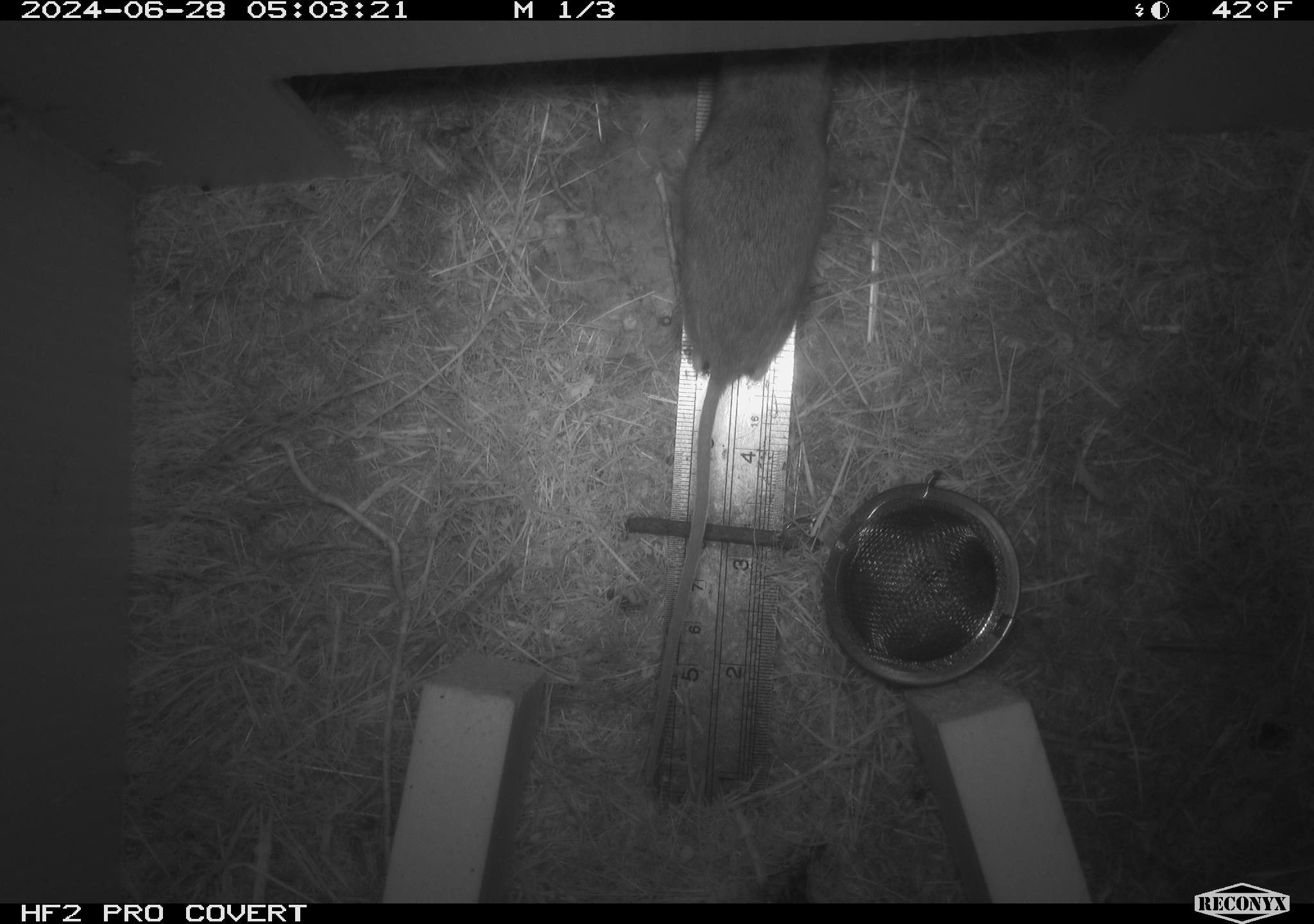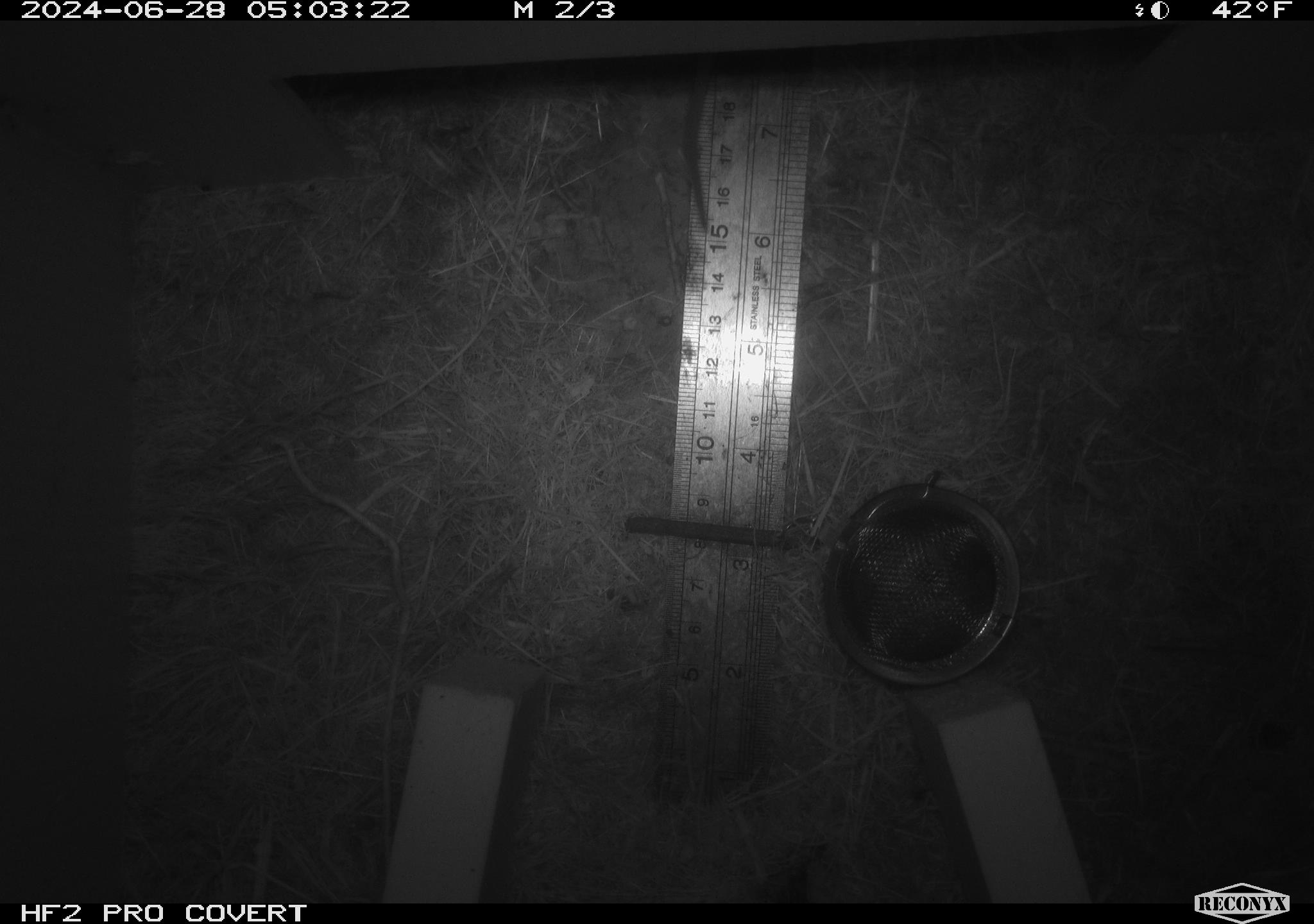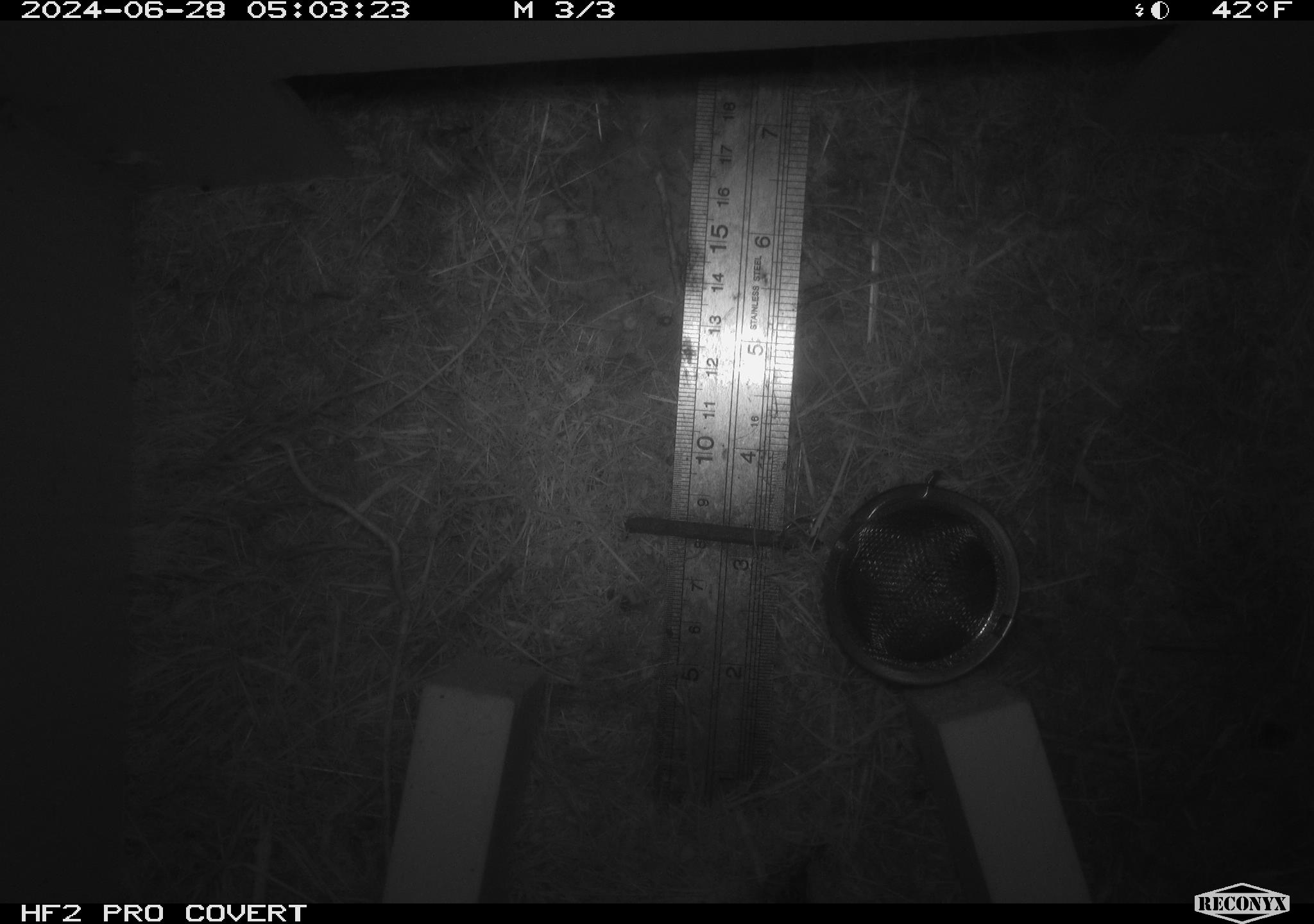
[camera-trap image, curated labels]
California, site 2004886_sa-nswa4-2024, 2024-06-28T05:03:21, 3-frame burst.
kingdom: Animalia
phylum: Chordata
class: Mammalia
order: Rodentia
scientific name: Rodentia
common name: rodent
Rodent (Rodentia).